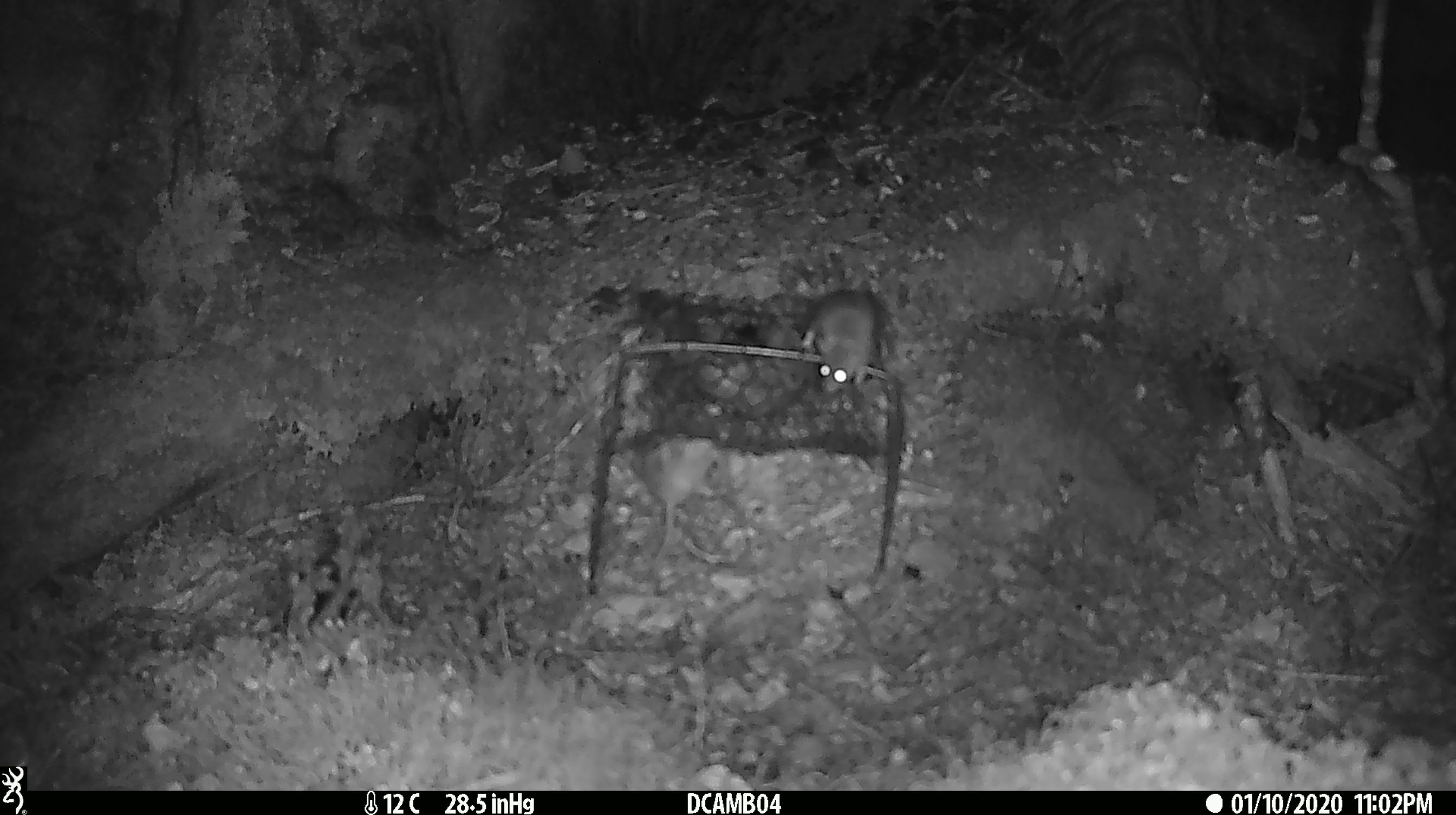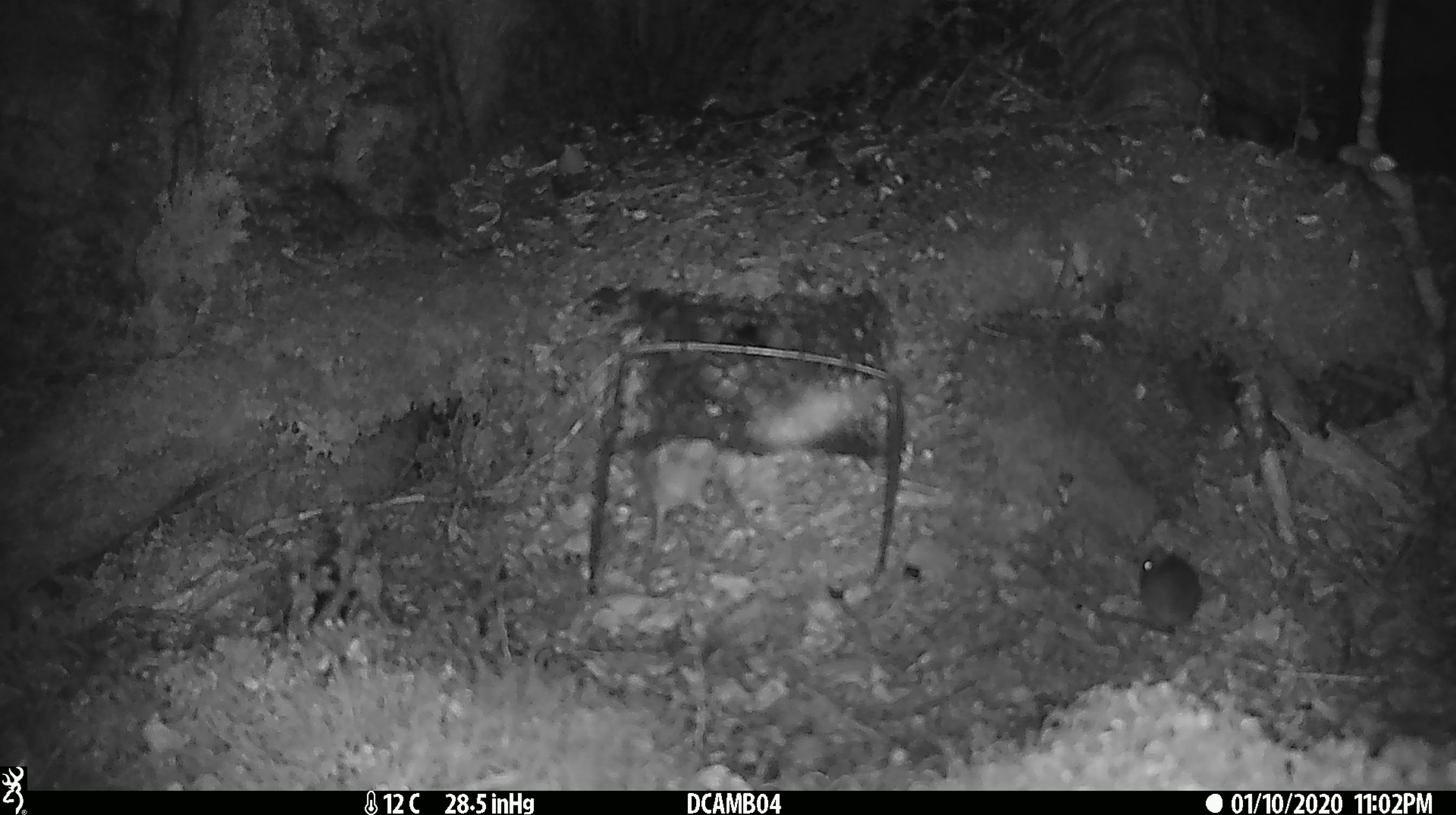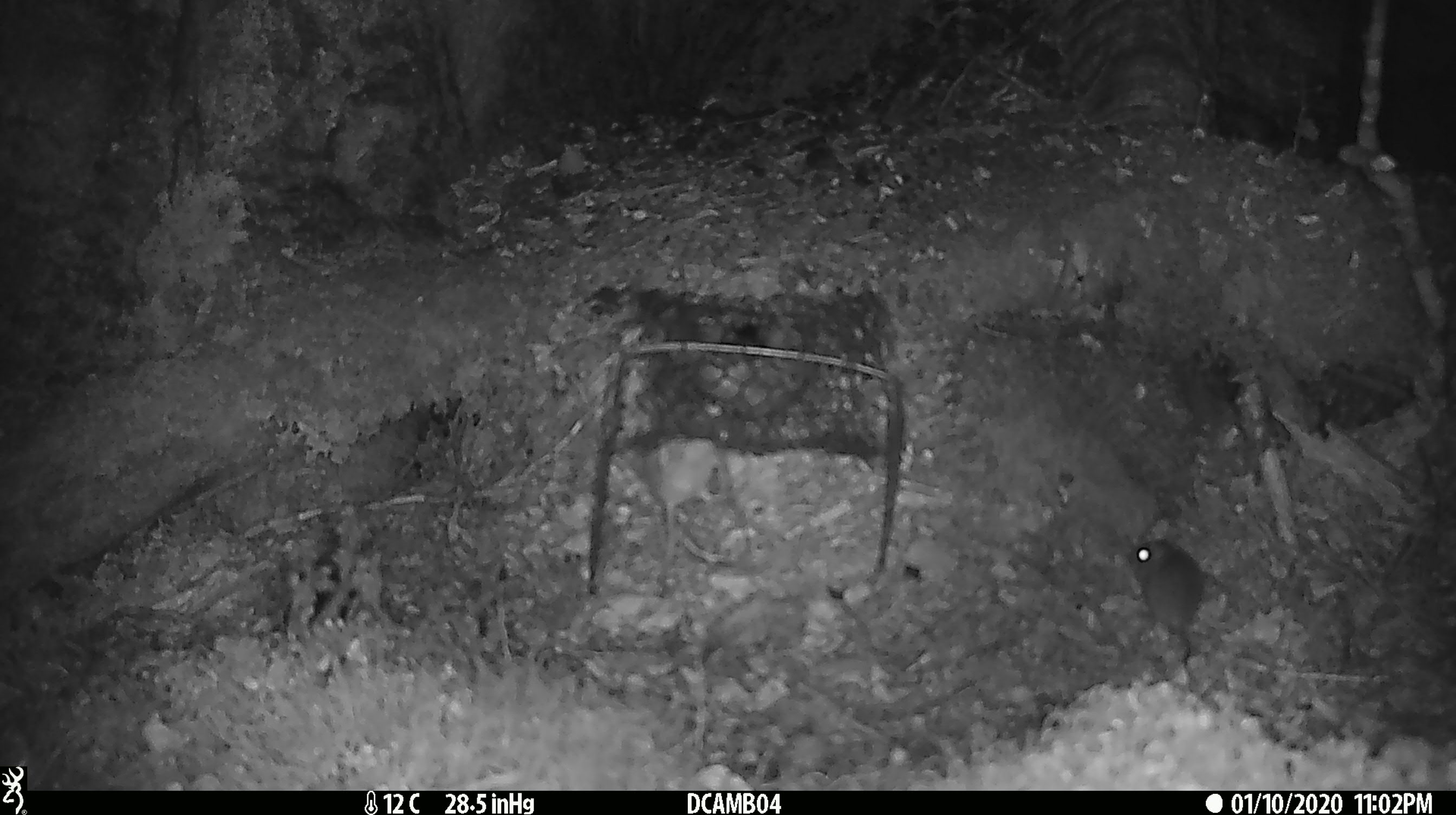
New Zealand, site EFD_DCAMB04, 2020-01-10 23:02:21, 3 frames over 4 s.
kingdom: Animalia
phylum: Chordata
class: Mammalia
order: Rodentia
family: Muridae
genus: Mus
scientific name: Mus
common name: mouse